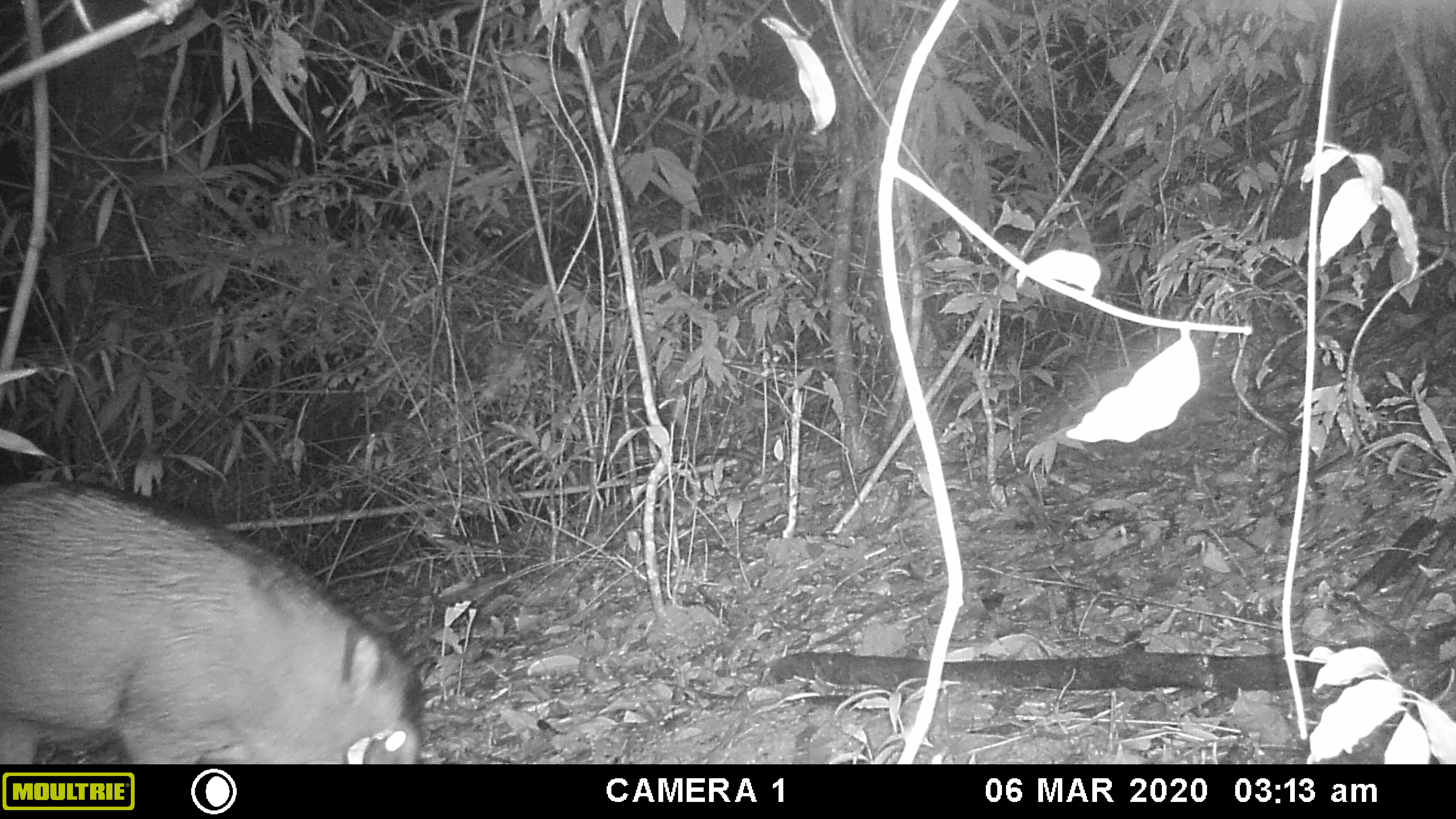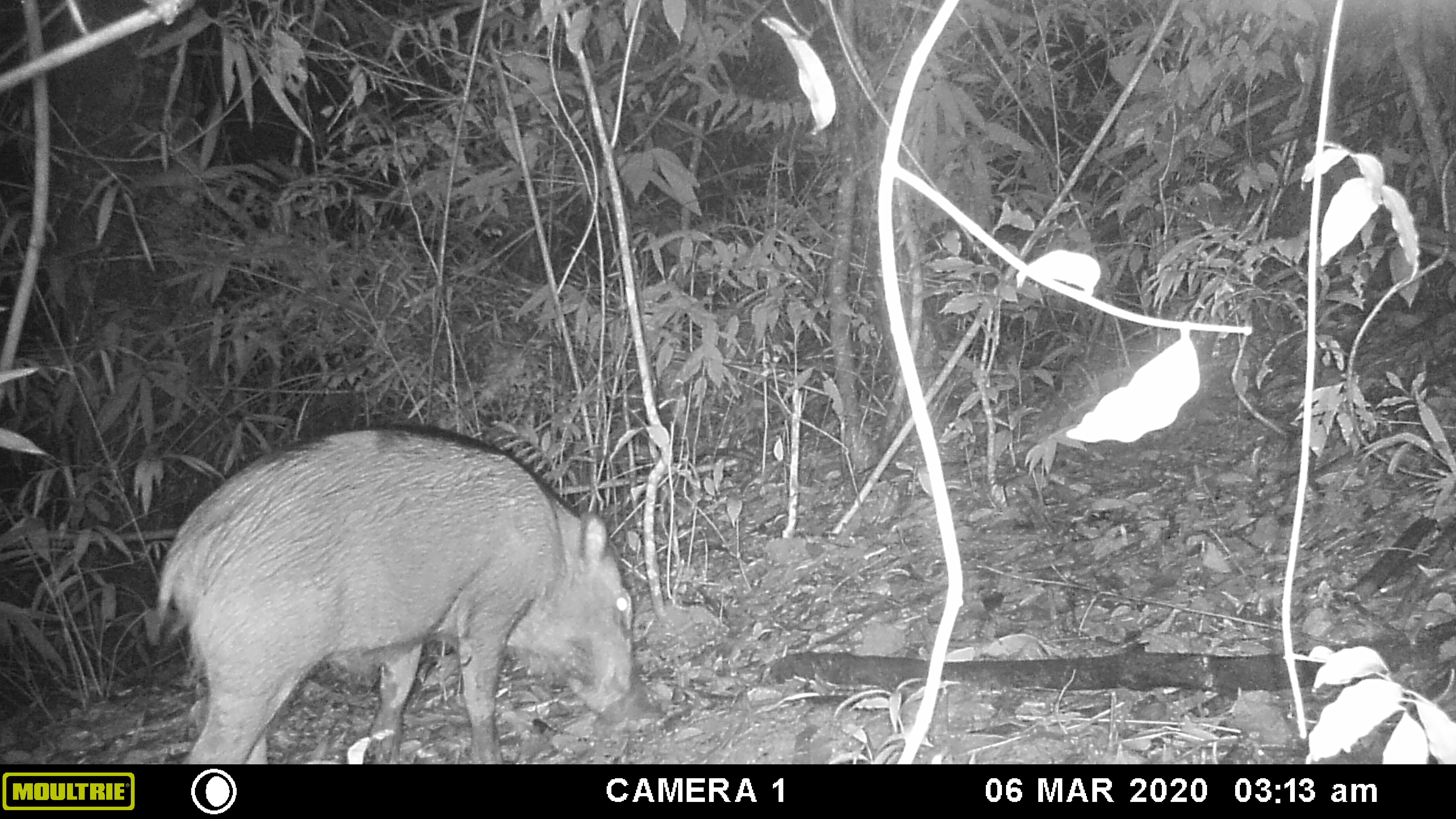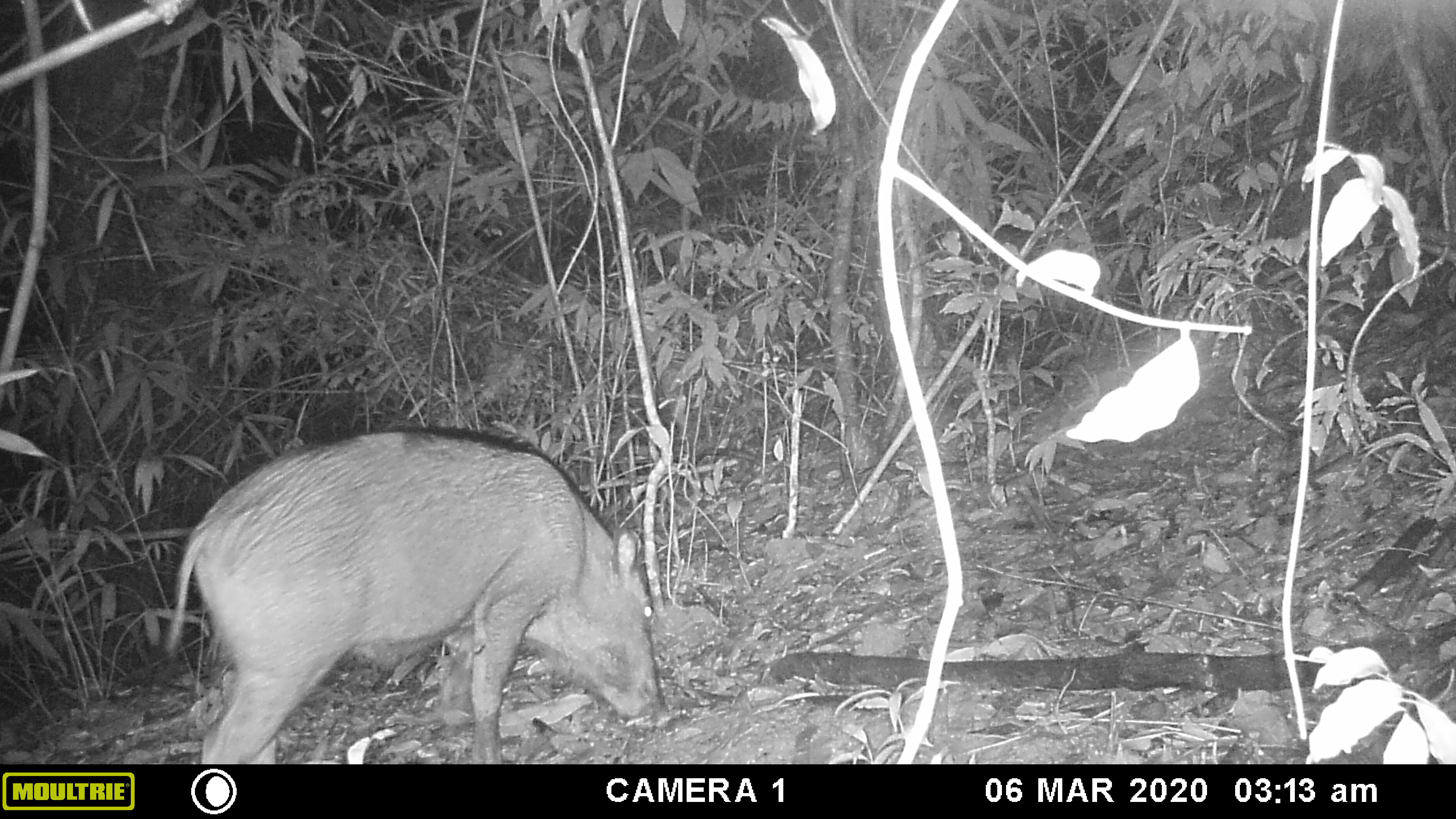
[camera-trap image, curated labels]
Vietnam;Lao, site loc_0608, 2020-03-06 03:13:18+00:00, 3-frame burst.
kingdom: Animalia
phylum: Chordata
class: Mammalia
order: Artiodactyla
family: Suidae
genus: Sus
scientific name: Sus scrofa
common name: eurasian wild pig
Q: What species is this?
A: Eurasian wild pig (Sus scrofa).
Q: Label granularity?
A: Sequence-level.